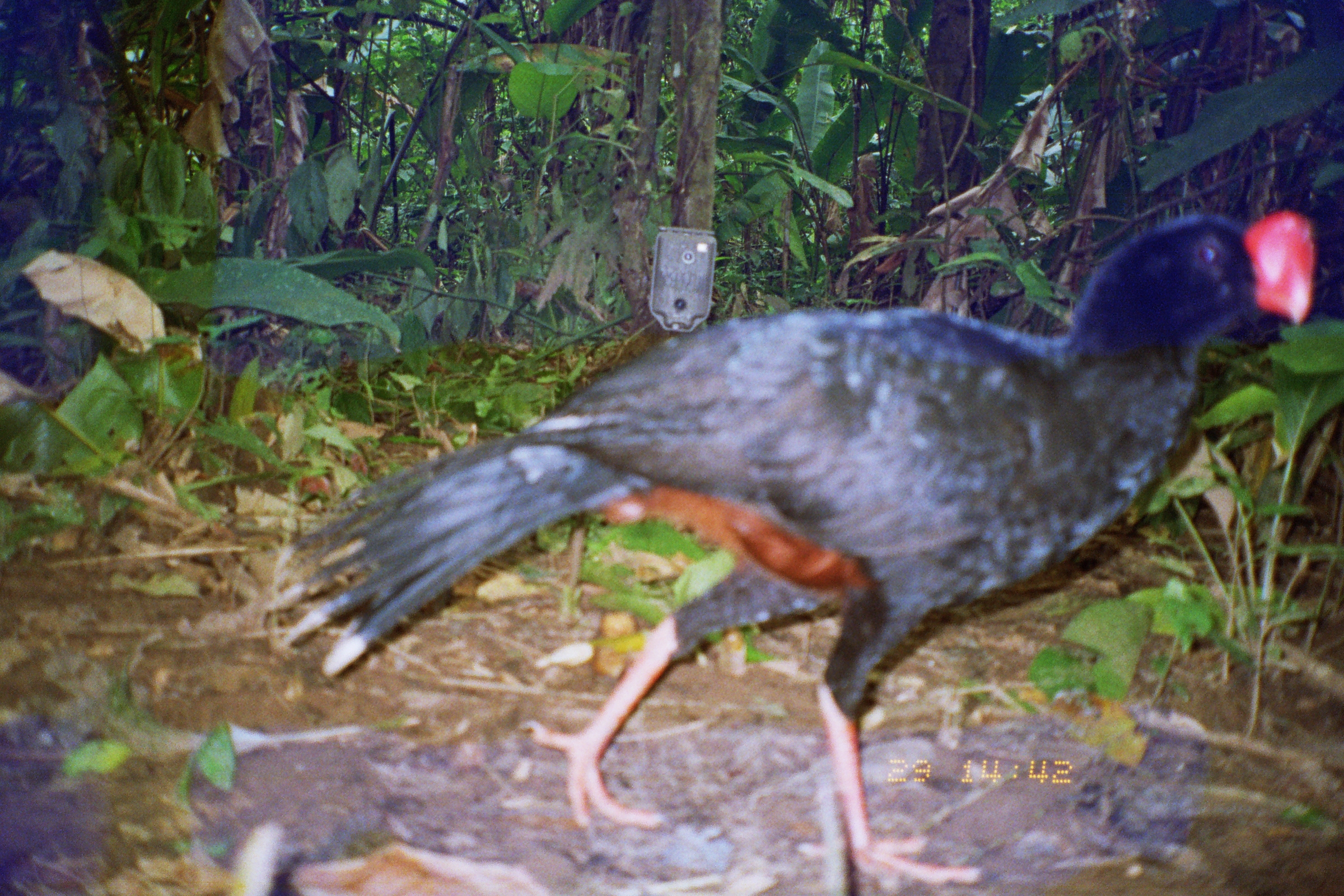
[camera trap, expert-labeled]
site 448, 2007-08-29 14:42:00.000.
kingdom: Animalia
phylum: Chordata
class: Aves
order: Galliformes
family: Cracidae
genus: Mitu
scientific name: Mitu tuberosum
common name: razor-billed curassow